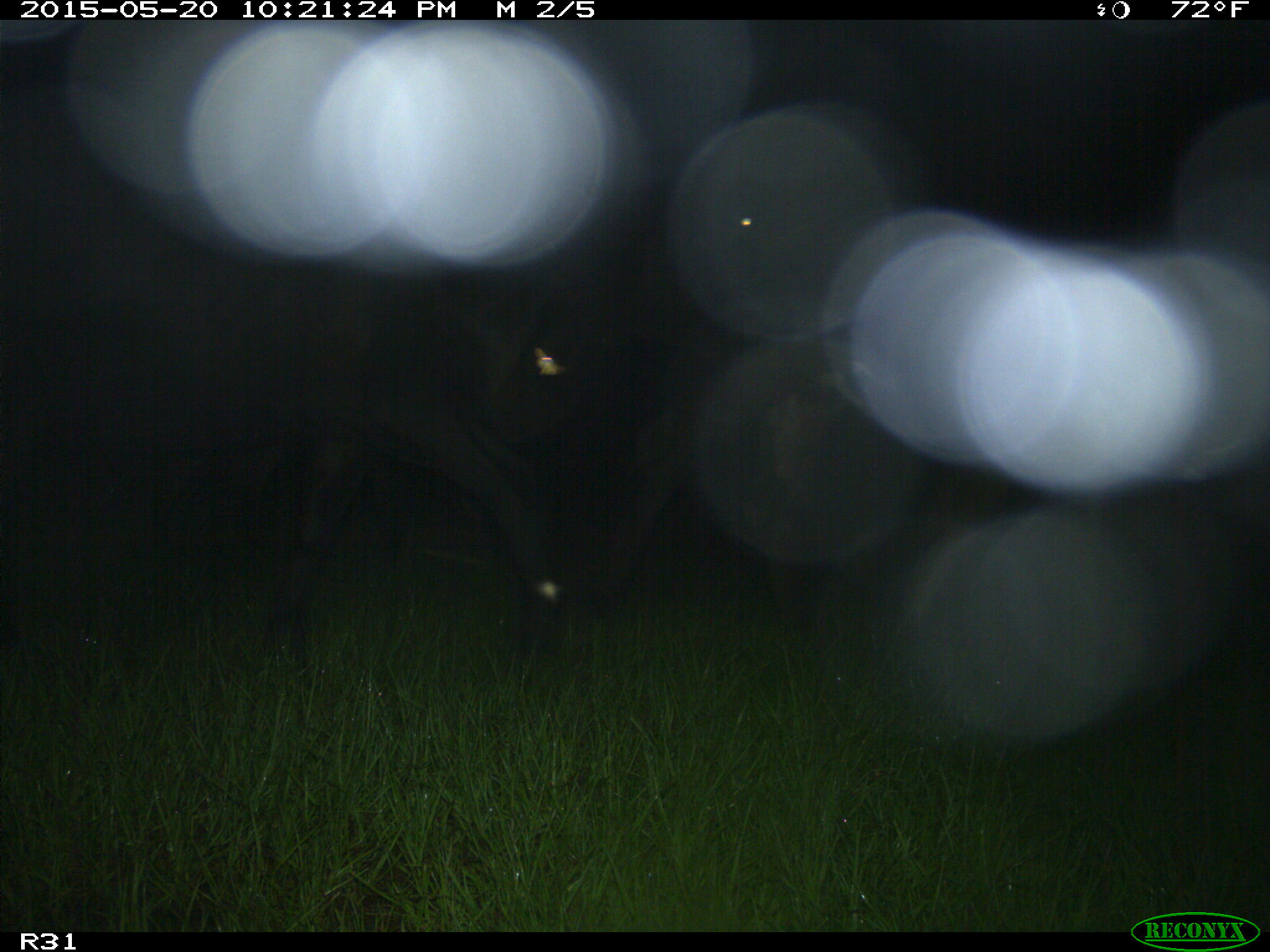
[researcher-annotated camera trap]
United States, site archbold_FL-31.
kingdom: Animalia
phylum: Chordata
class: Mammalia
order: Artiodactyla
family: Bovidae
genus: Bos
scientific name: Bos taurus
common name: domestic cow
Bos taurus (domestic cow).